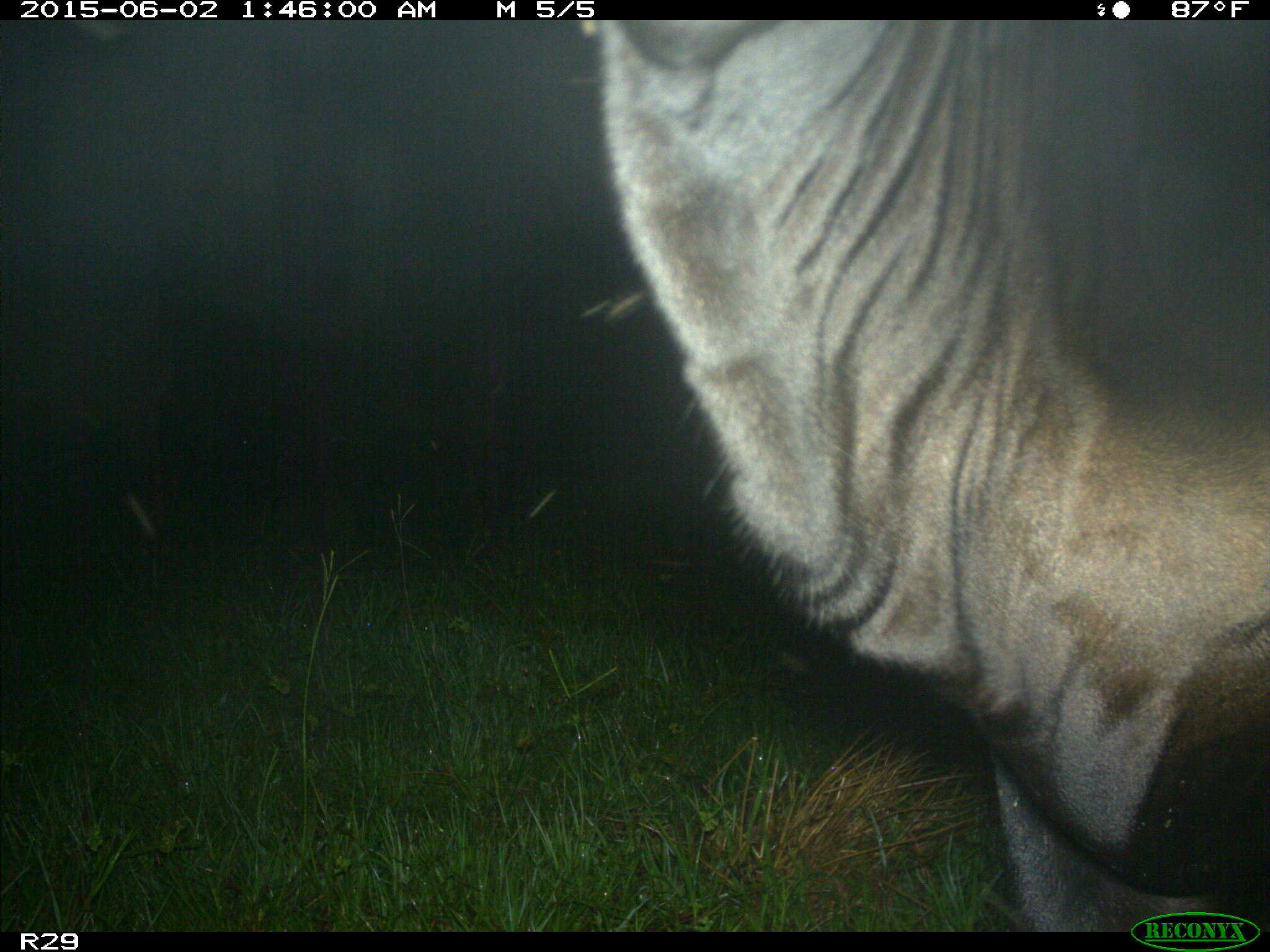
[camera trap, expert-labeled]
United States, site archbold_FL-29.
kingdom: Animalia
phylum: Chordata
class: Mammalia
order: Artiodactyla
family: Bovidae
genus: Bos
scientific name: Bos taurus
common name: domestic cow